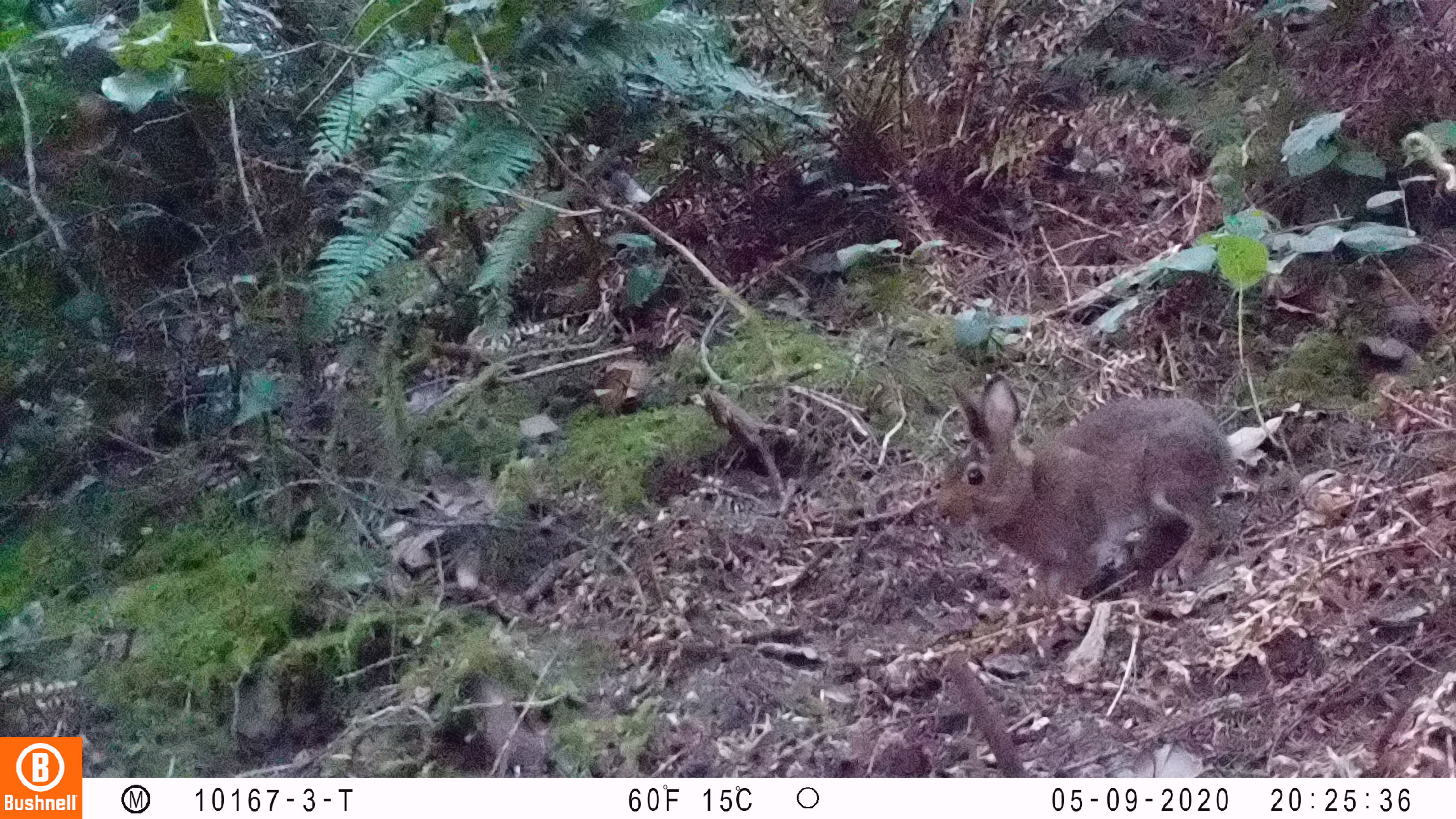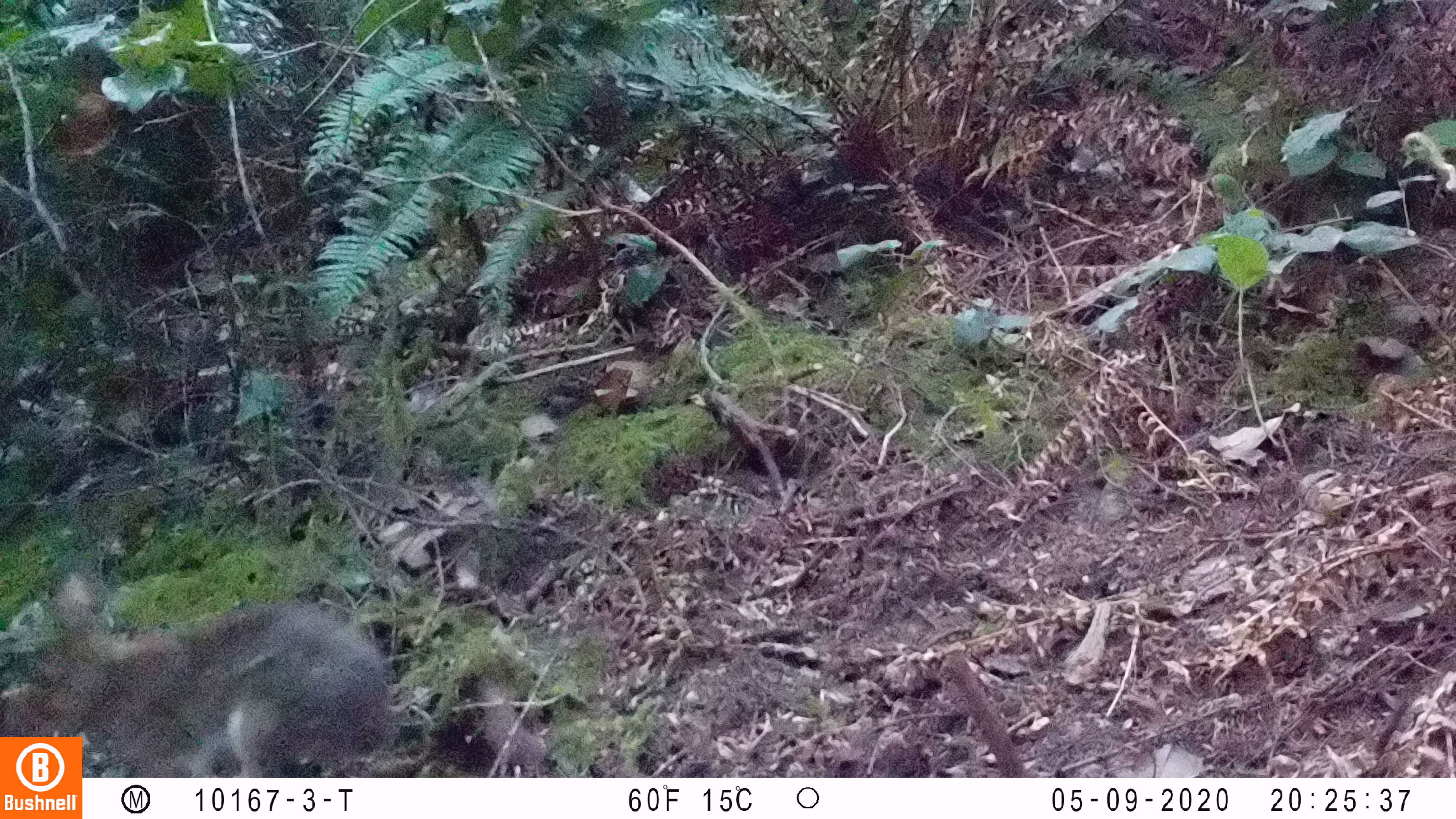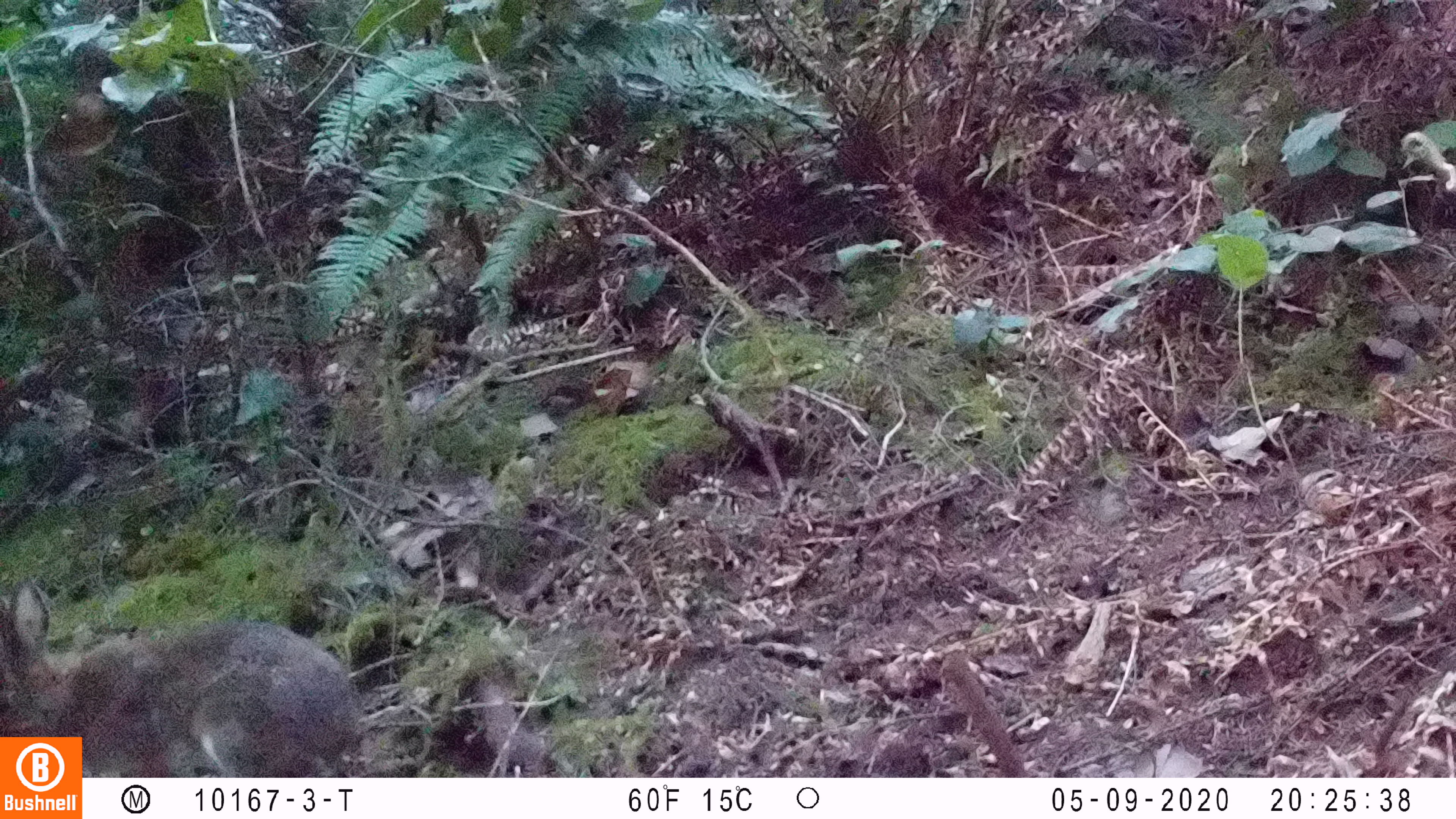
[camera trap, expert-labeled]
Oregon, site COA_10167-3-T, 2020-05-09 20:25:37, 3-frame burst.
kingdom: Animalia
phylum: Chordata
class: Mammalia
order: Lagomorpha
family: Leporidae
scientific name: Leporidae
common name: hares and rabbits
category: leporidae family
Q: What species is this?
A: Leporidae family (hares and rabbits) (Leporidae).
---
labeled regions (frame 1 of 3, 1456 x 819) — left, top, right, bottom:
leporidae family: 928, 360, 1243, 631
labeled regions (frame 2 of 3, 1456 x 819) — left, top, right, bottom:
leporidae family: 2, 557, 400, 732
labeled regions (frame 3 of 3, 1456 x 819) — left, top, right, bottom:
leporidae family: 1, 568, 369, 734